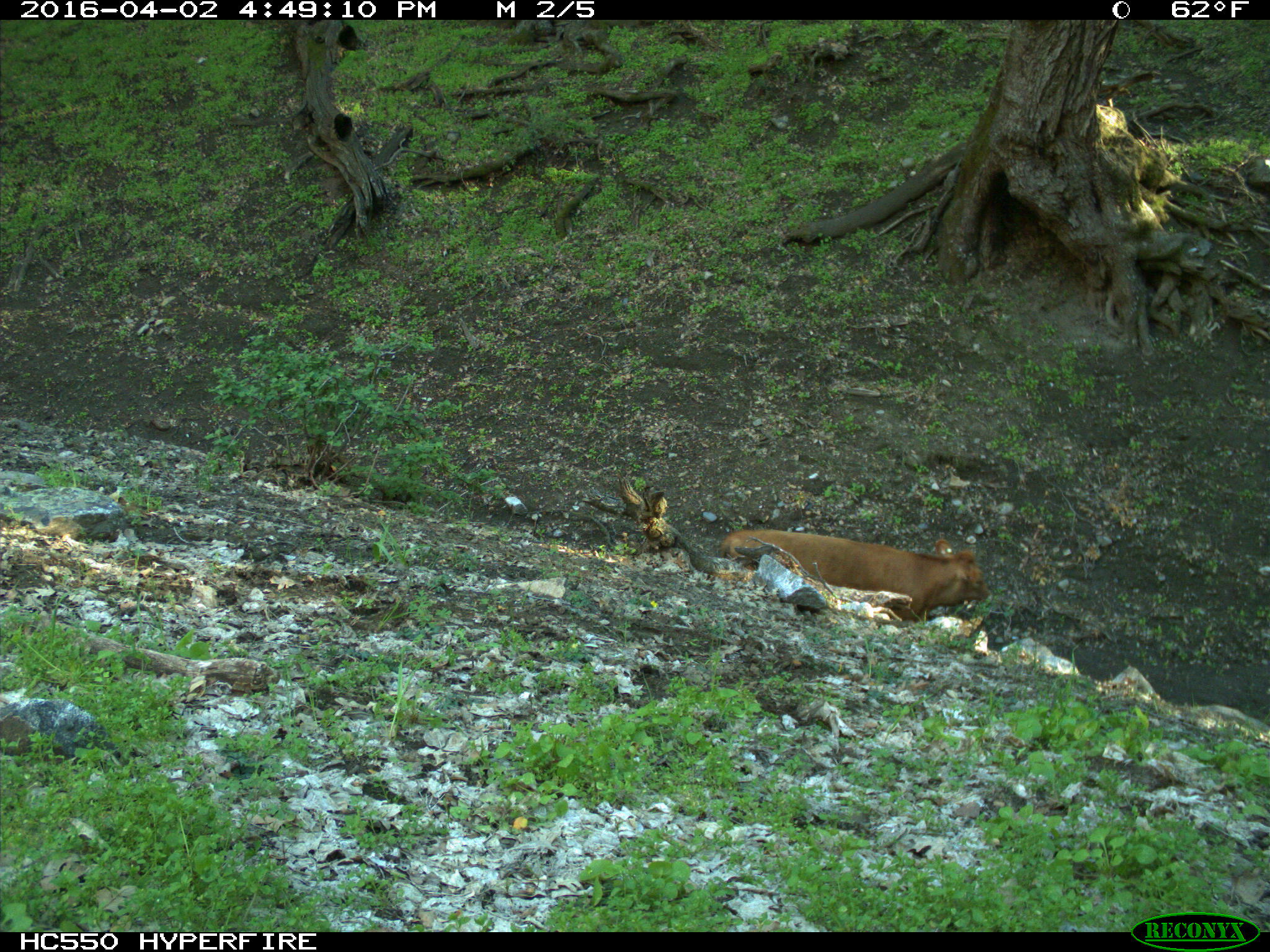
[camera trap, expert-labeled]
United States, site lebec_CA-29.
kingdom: Animalia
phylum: Chordata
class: Mammalia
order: Artiodactyla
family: Bovidae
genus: Bos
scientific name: Bos taurus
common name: domestic cow